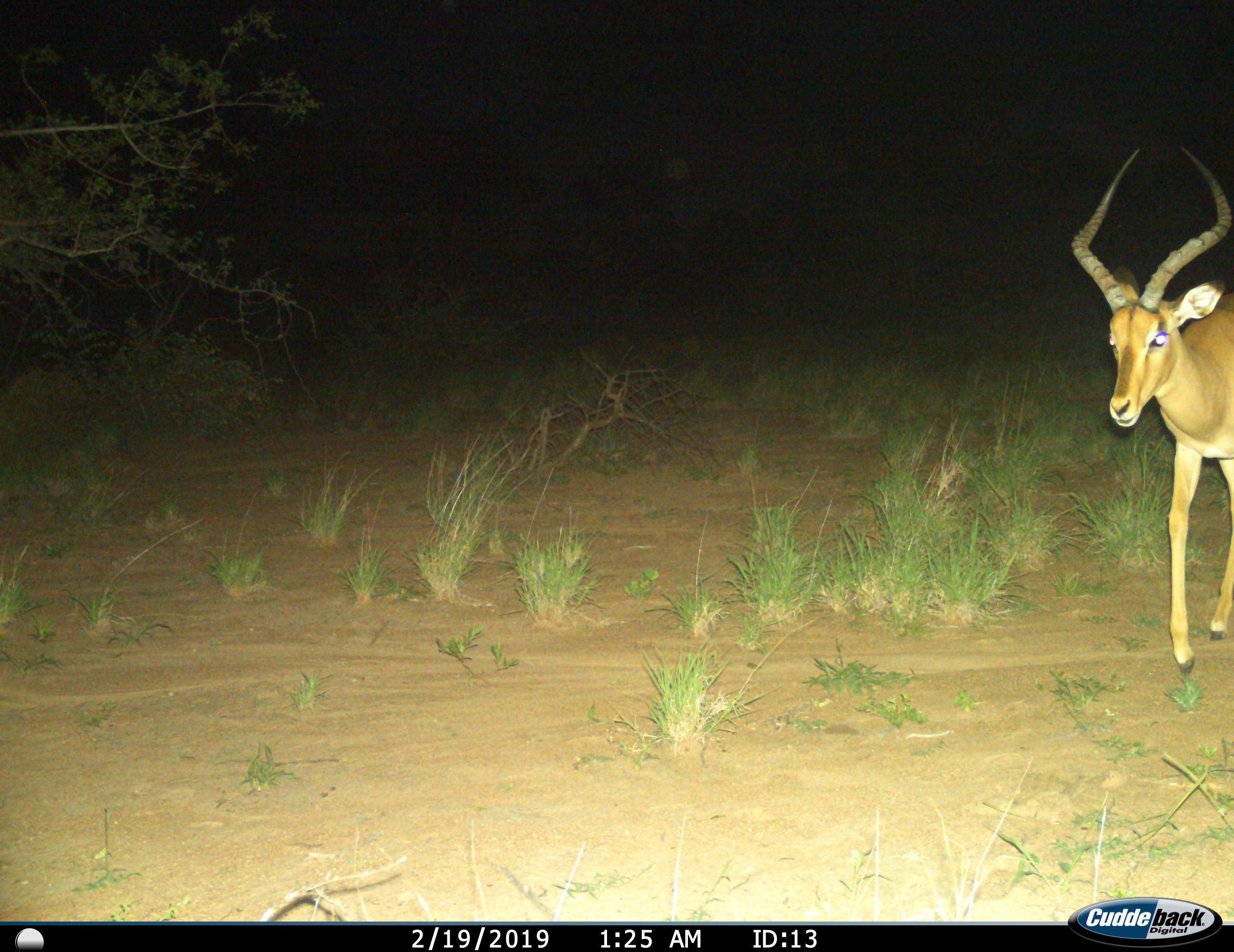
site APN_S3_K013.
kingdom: Animalia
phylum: Chordata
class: Mammalia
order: Artiodactyla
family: Bovidae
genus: Aepyceros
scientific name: Aepyceros melampus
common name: impala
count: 1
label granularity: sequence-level